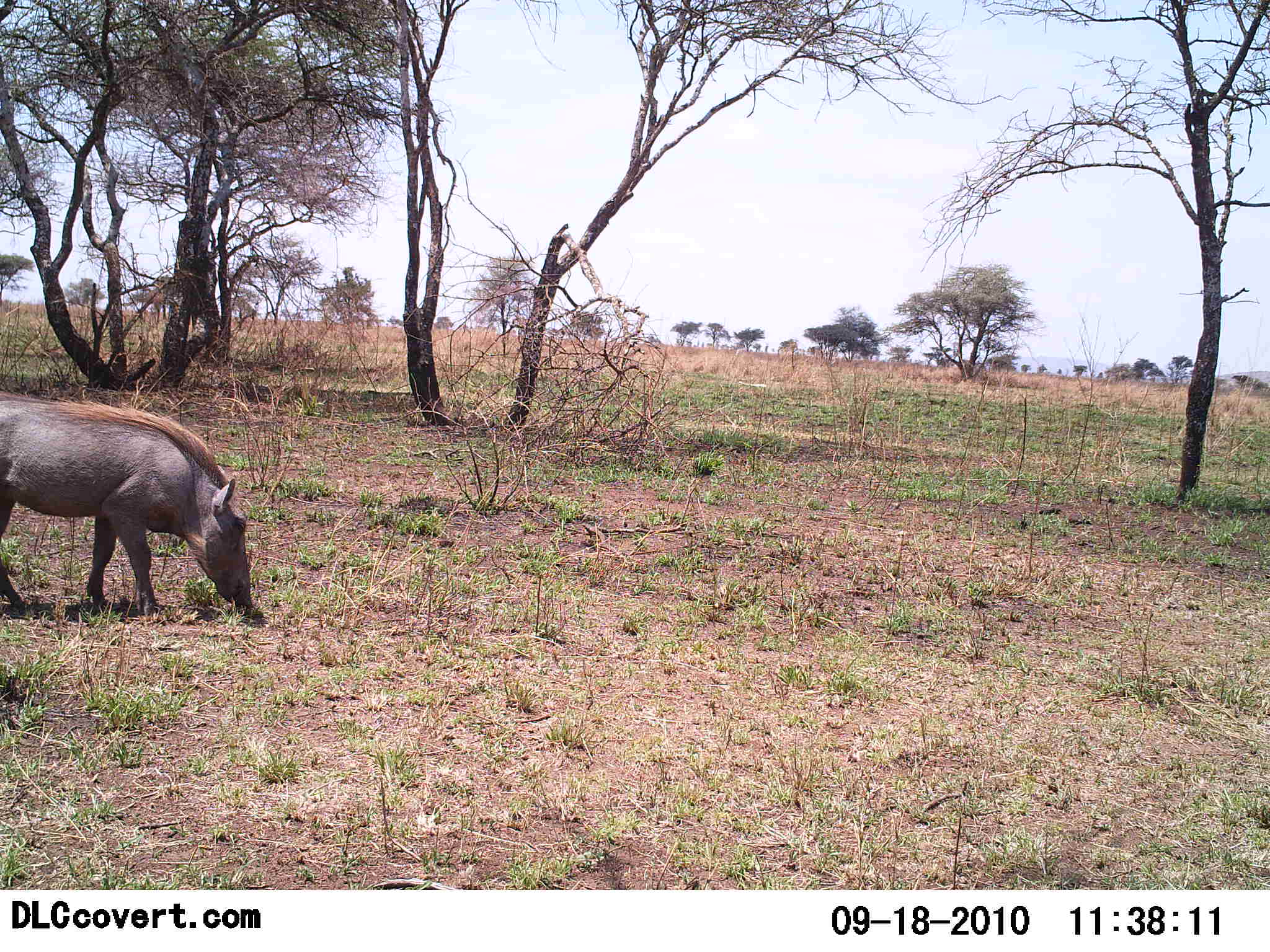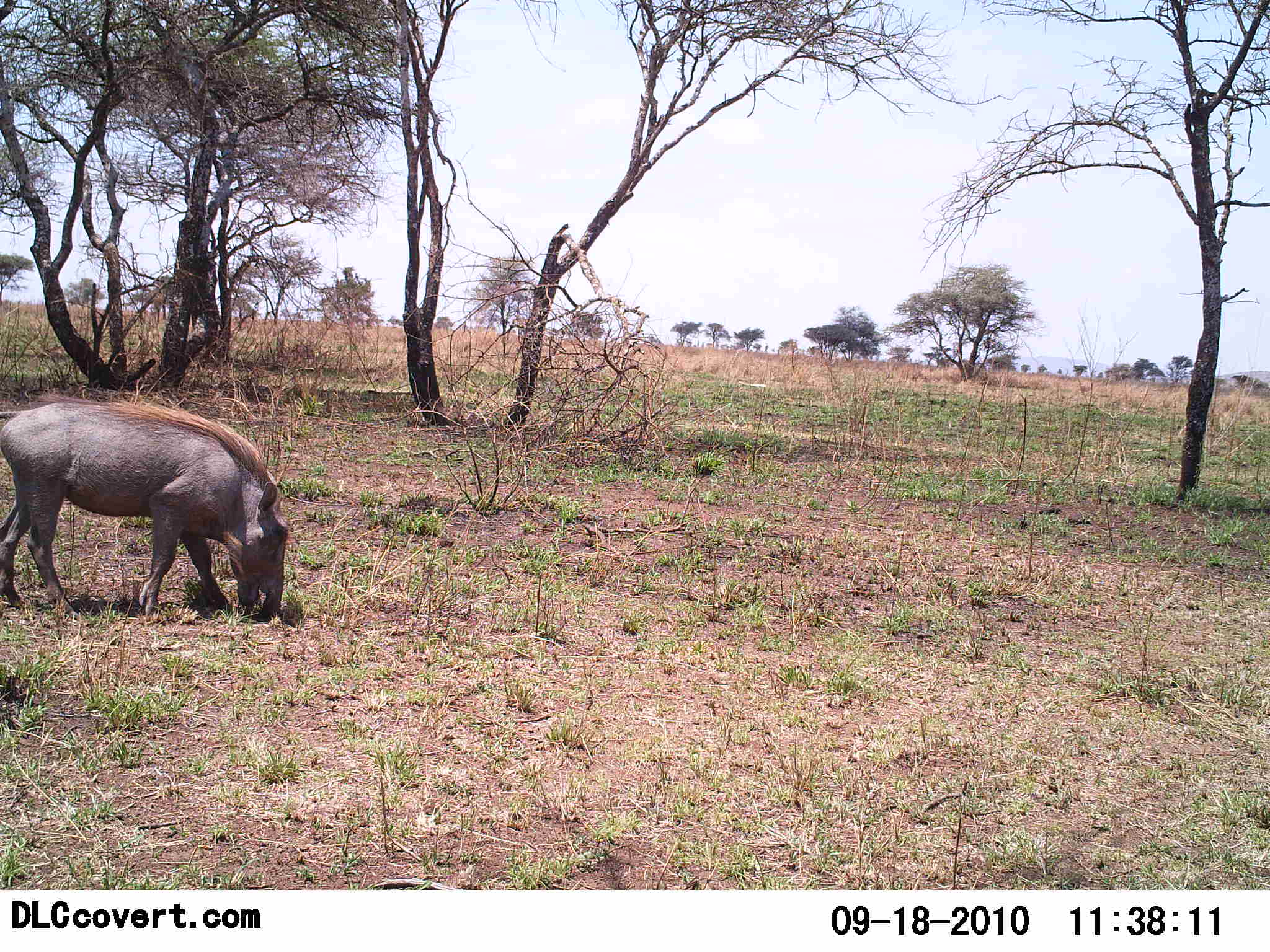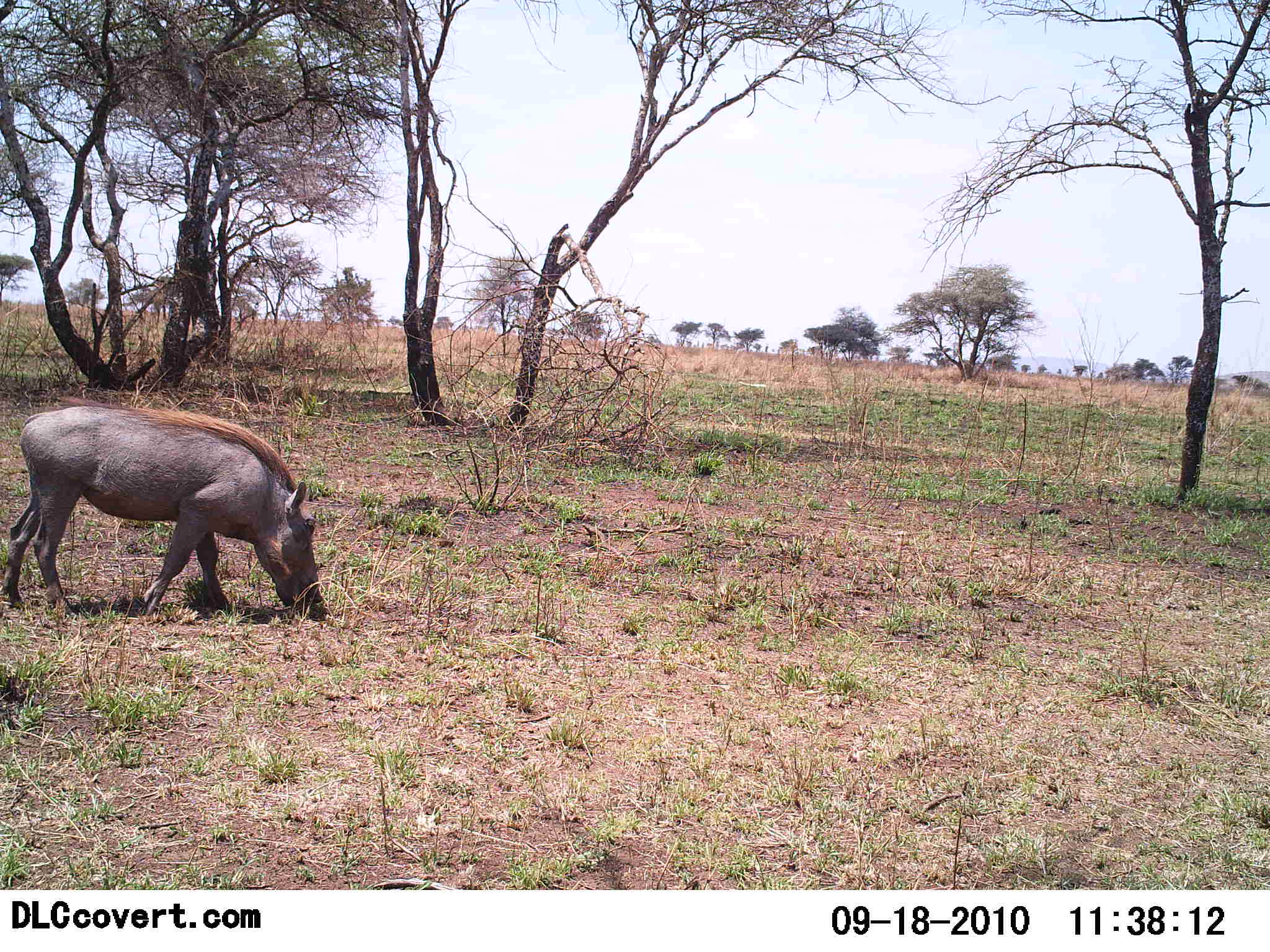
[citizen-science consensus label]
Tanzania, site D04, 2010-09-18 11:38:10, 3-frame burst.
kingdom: Animalia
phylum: Chordata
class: Mammalia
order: Artiodactyla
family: Suidae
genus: Phacochoerus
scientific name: Phacochoerus africanus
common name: warthog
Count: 1.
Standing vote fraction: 13%.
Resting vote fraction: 0%.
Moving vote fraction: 33%.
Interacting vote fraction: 0%.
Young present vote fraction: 0%.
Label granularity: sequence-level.